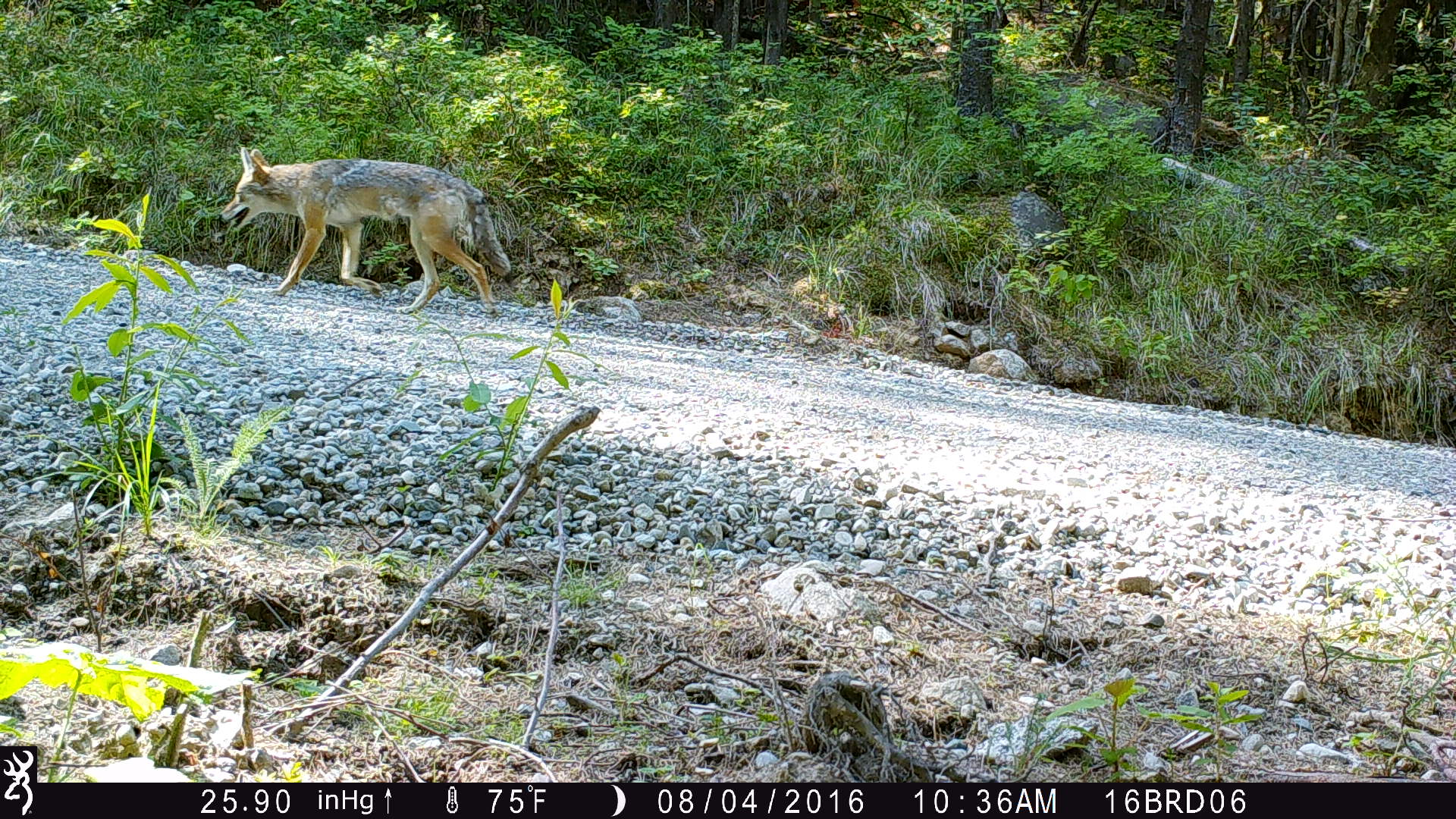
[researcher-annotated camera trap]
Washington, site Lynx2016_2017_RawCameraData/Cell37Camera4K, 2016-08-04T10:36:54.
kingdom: Animalia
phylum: Chordata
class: Mammalia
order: Carnivora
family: Canidae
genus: Canis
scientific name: Canis latrans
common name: coyote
Canis latrans (coyote). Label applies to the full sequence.